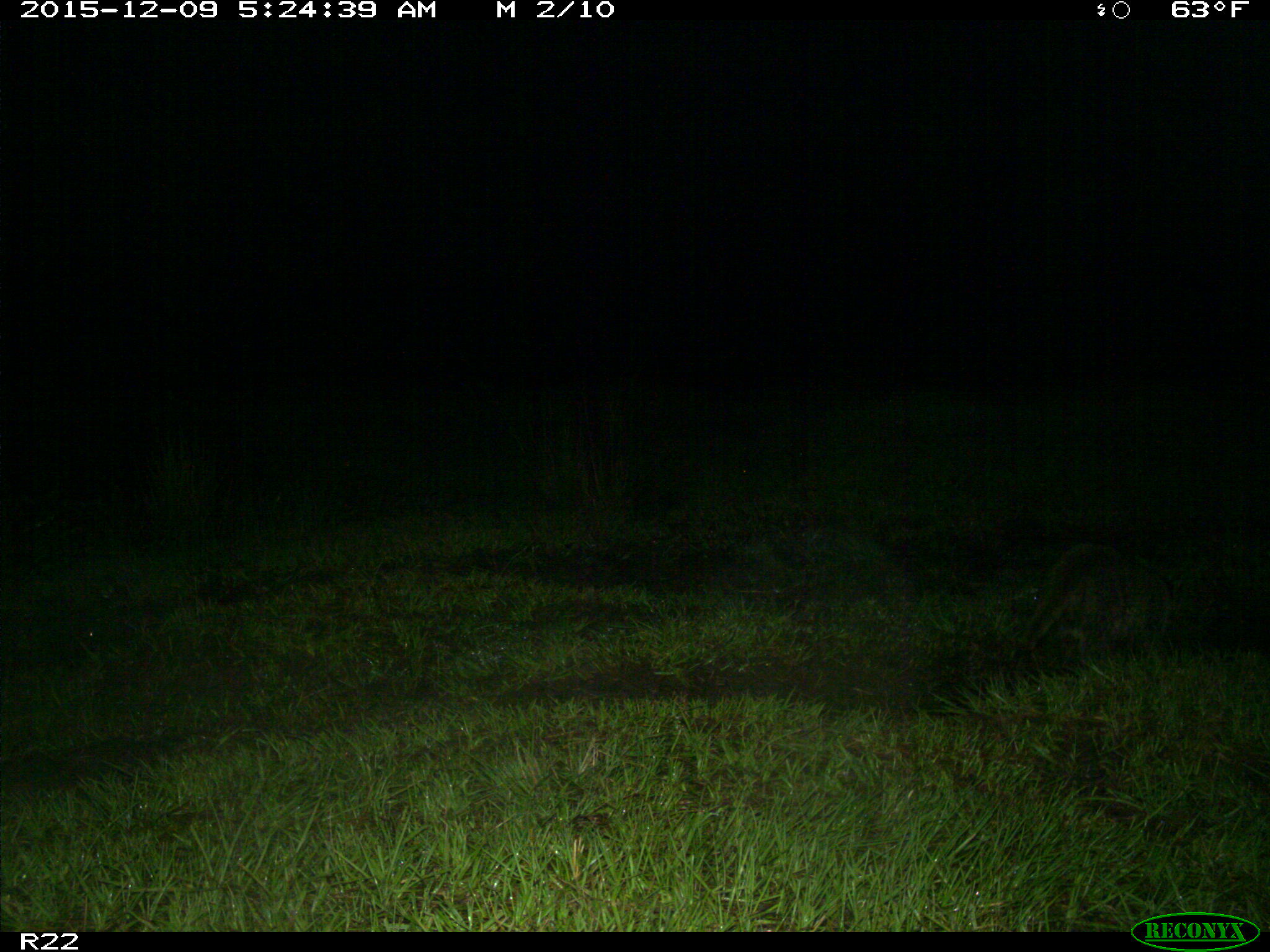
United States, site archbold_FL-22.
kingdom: Animalia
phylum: Chordata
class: Mammalia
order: Carnivora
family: Procyonidae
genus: Procyon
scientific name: Procyon lotor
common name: common raccoon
Procyon lotor (common raccoon).